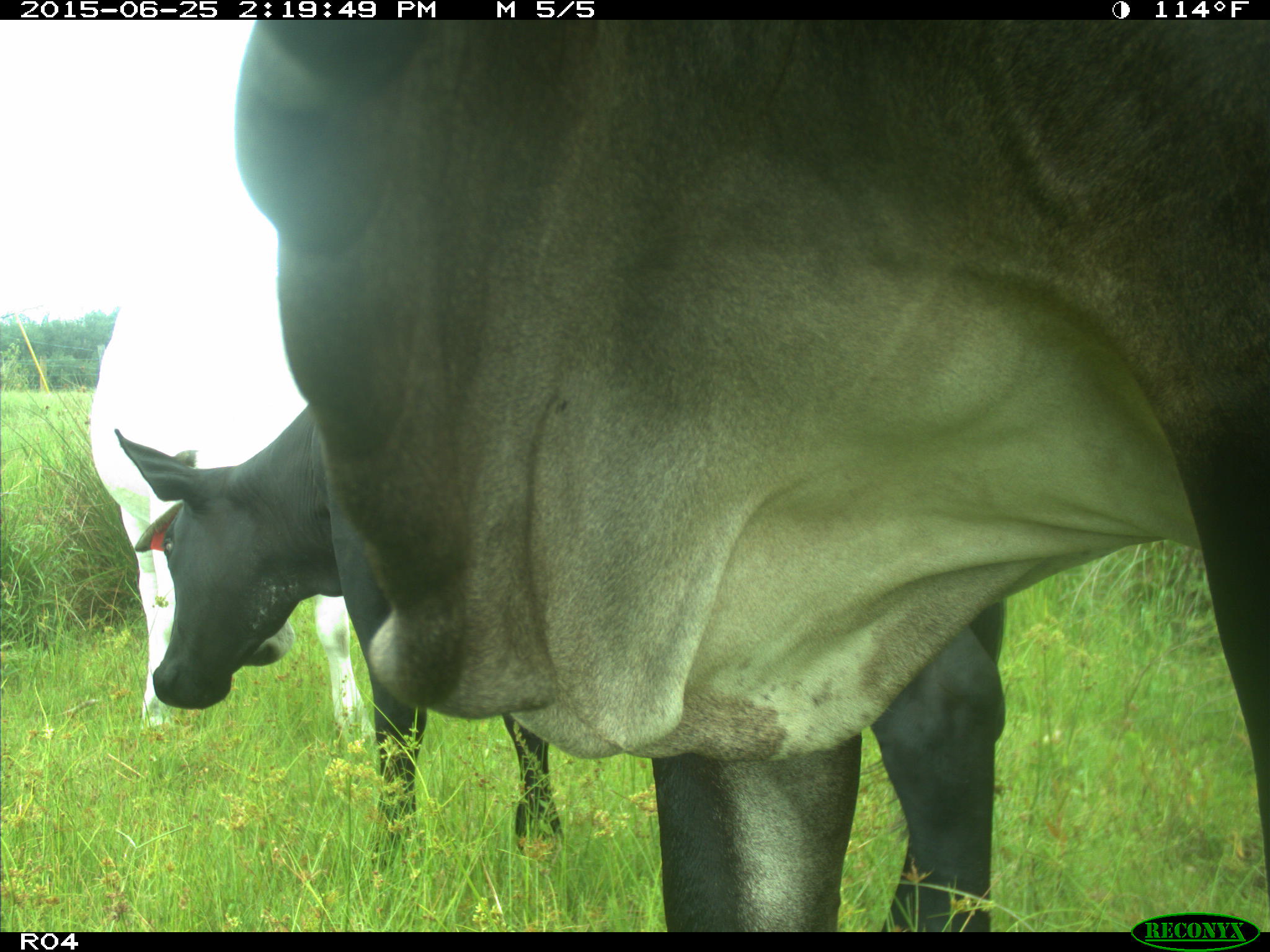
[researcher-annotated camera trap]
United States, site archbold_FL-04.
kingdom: Animalia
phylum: Chordata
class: Mammalia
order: Artiodactyla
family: Bovidae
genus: Bos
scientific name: Bos taurus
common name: domestic cow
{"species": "Bos taurus (domestic cow)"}